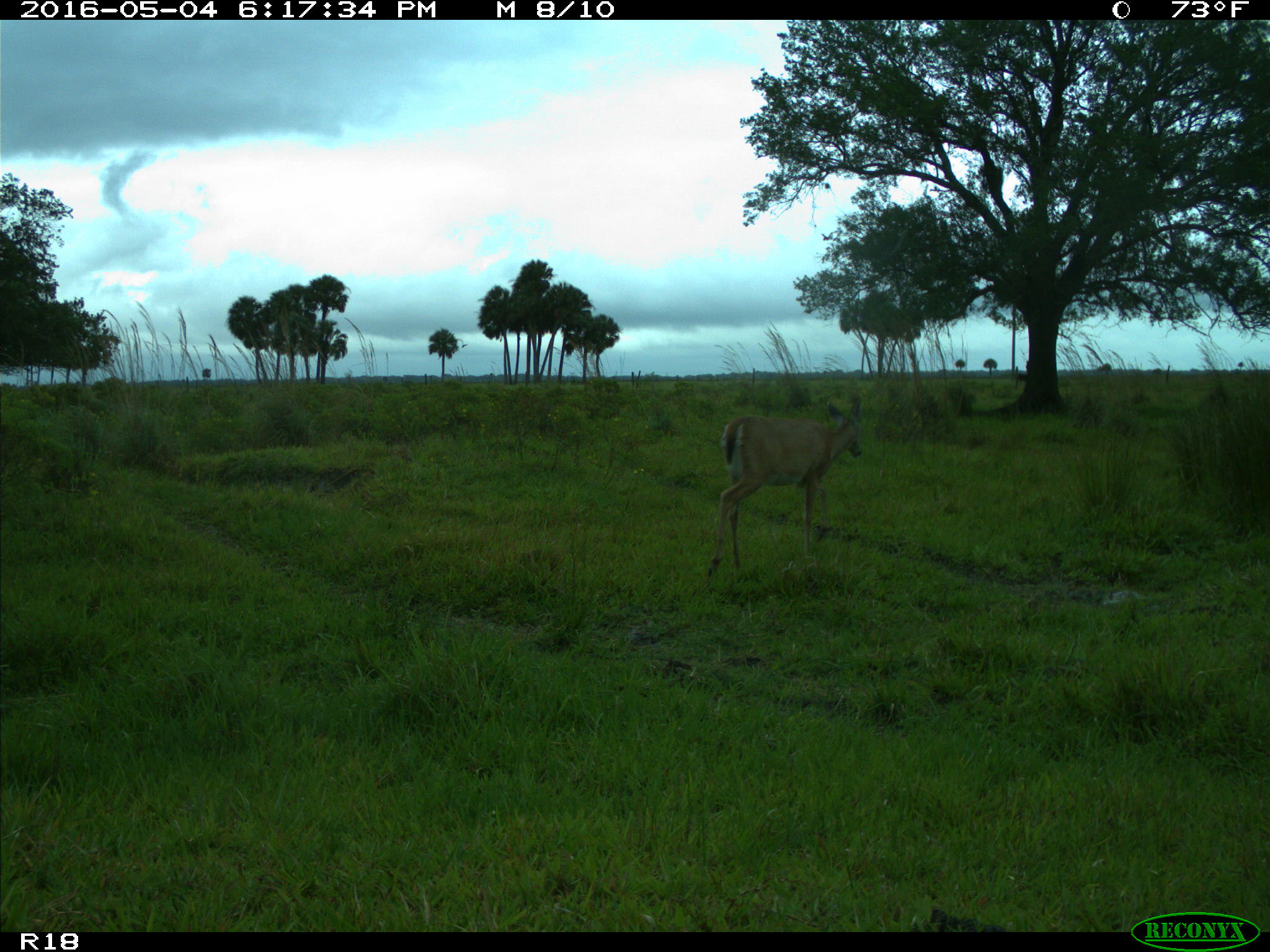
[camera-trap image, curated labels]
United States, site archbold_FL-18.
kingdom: Animalia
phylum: Chordata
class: Mammalia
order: Artiodactyla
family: Cervidae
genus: Odocoileus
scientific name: Odocoileus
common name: deer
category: unidentified deer